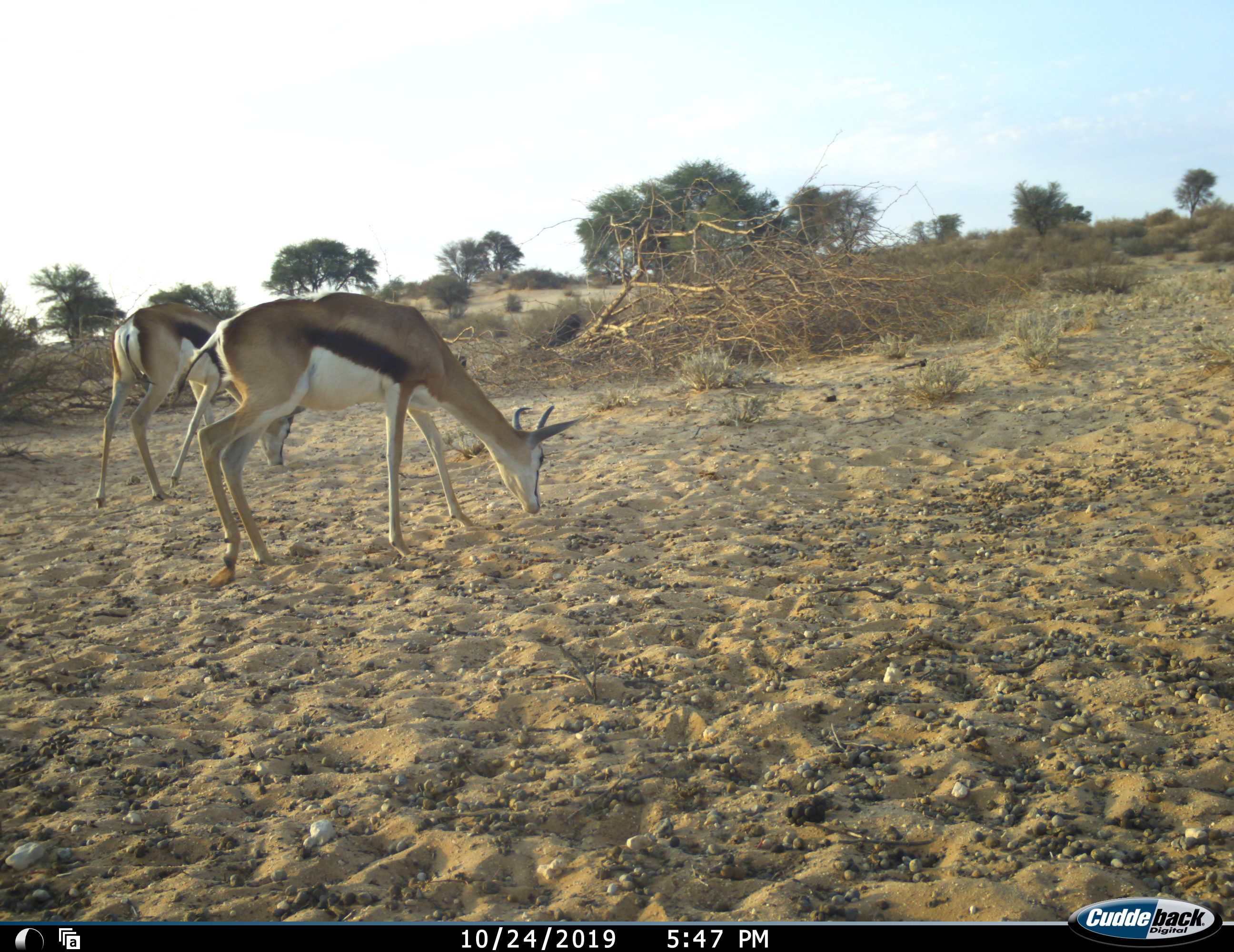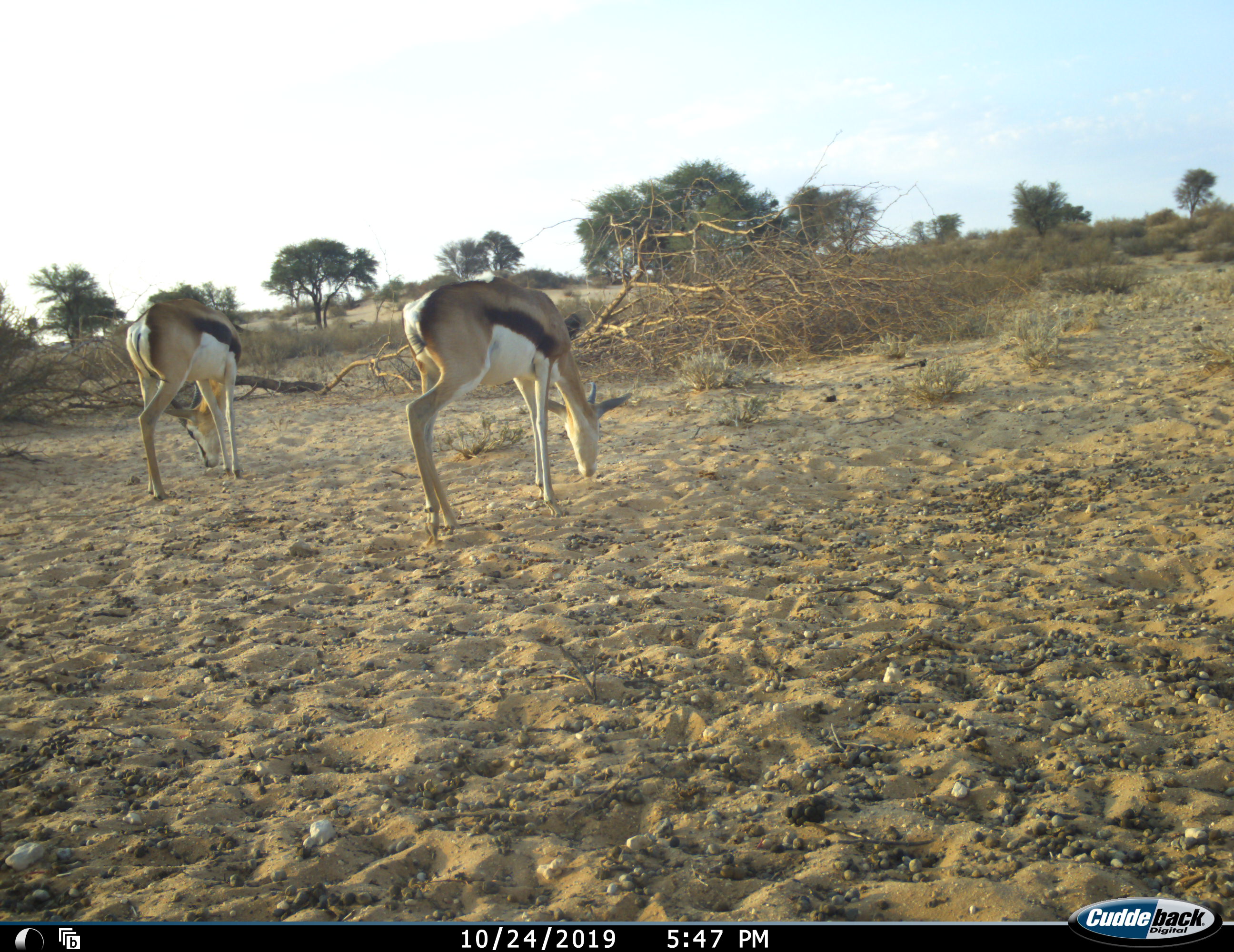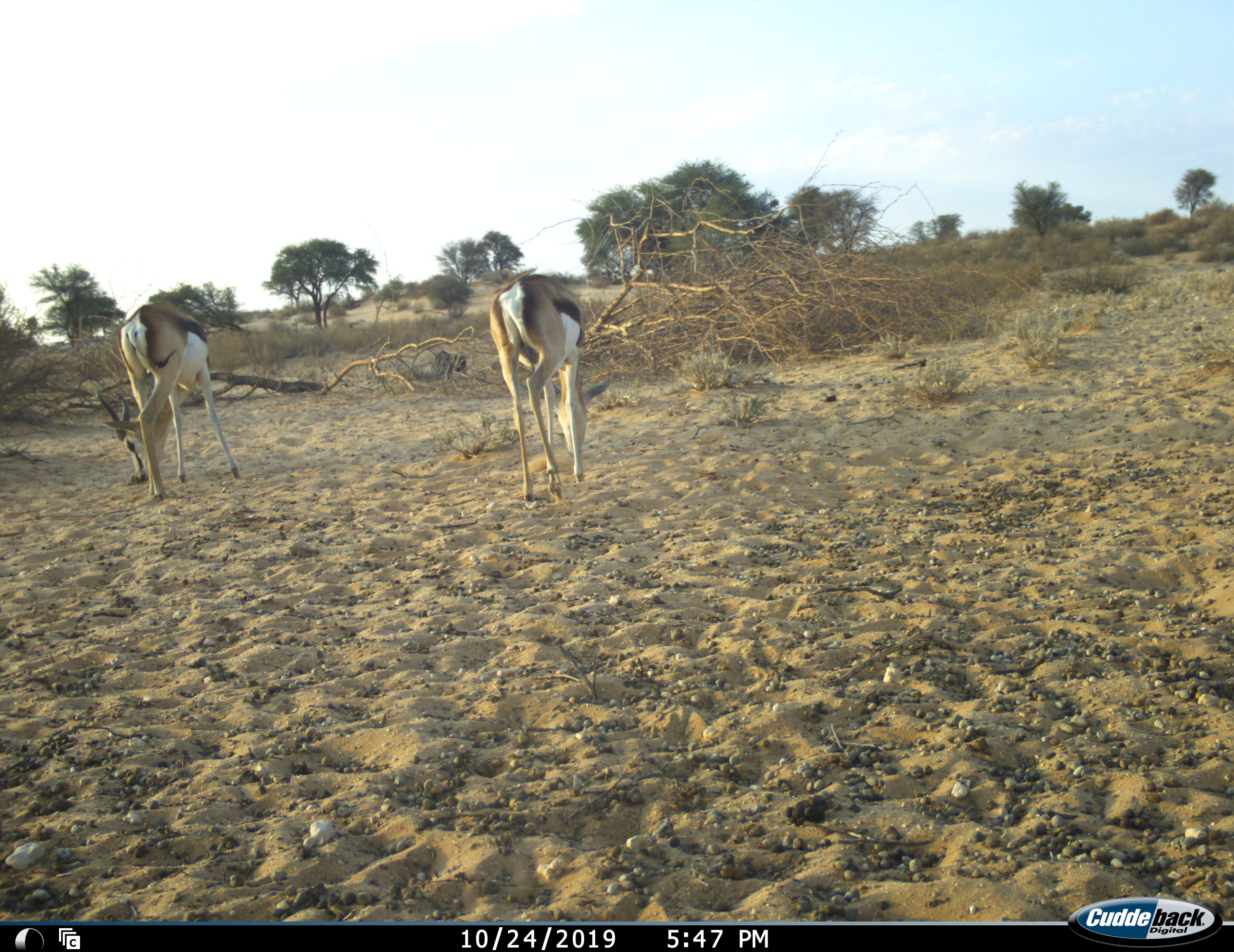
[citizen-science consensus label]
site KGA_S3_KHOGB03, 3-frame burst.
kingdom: Animalia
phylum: Chordata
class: Mammalia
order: Artiodactyla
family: Bovidae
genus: Antidorcas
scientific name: Antidorcas marsupialis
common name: springbok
Springbok (Antidorcas marsupialis), count 2. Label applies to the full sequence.